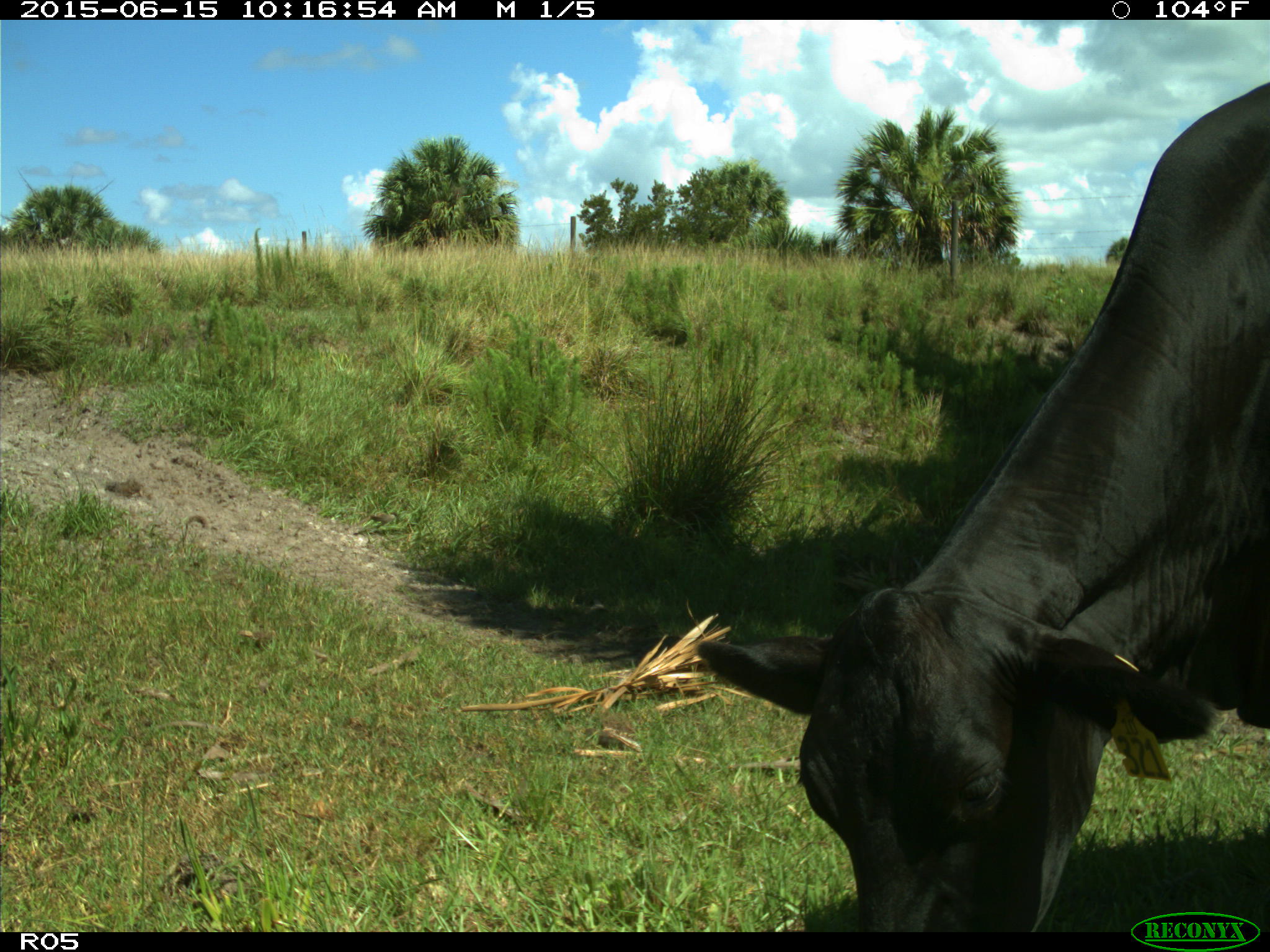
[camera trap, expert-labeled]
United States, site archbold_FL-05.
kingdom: Animalia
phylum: Chordata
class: Mammalia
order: Artiodactyla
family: Bovidae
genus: Bos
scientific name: Bos taurus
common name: domestic cow